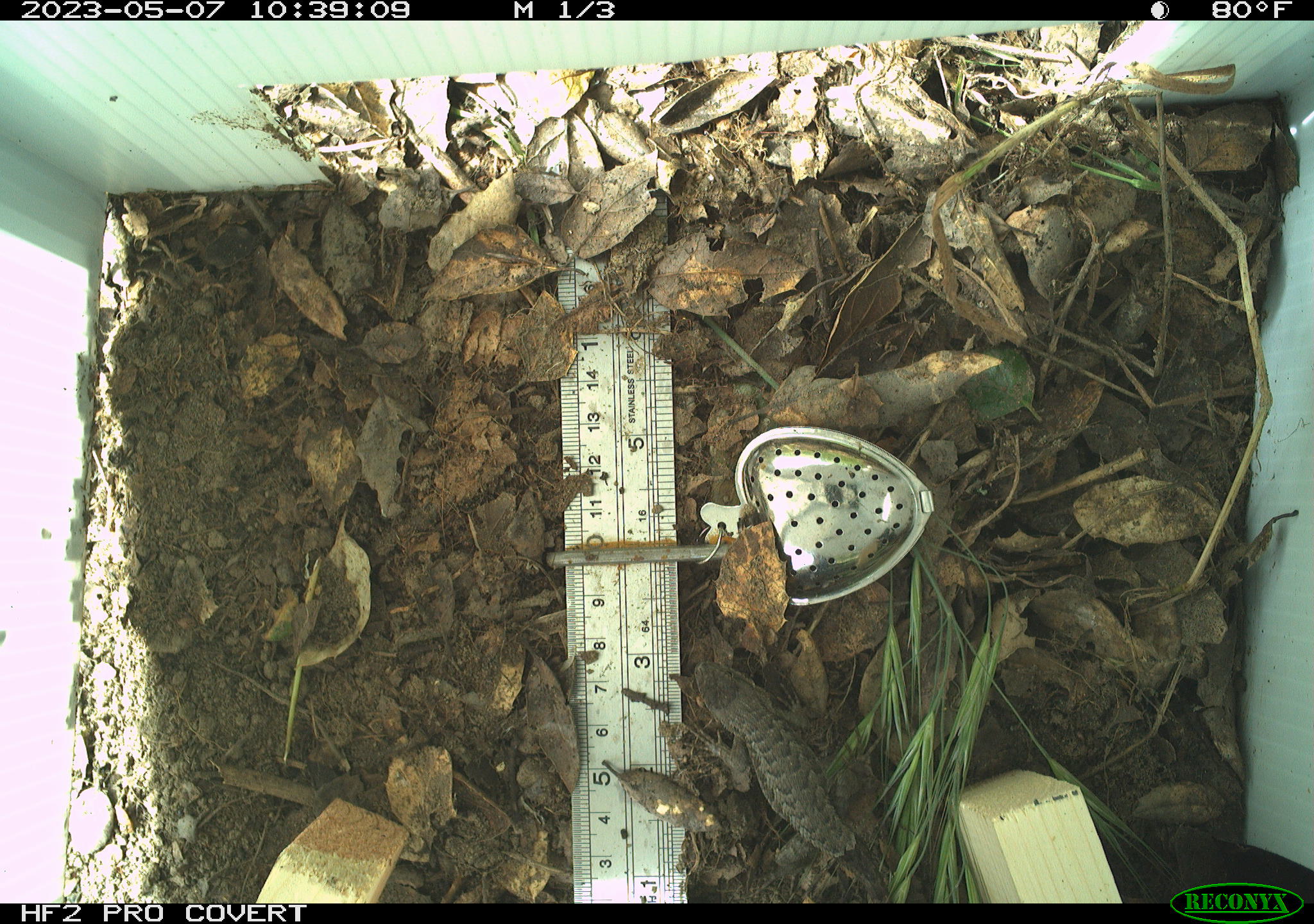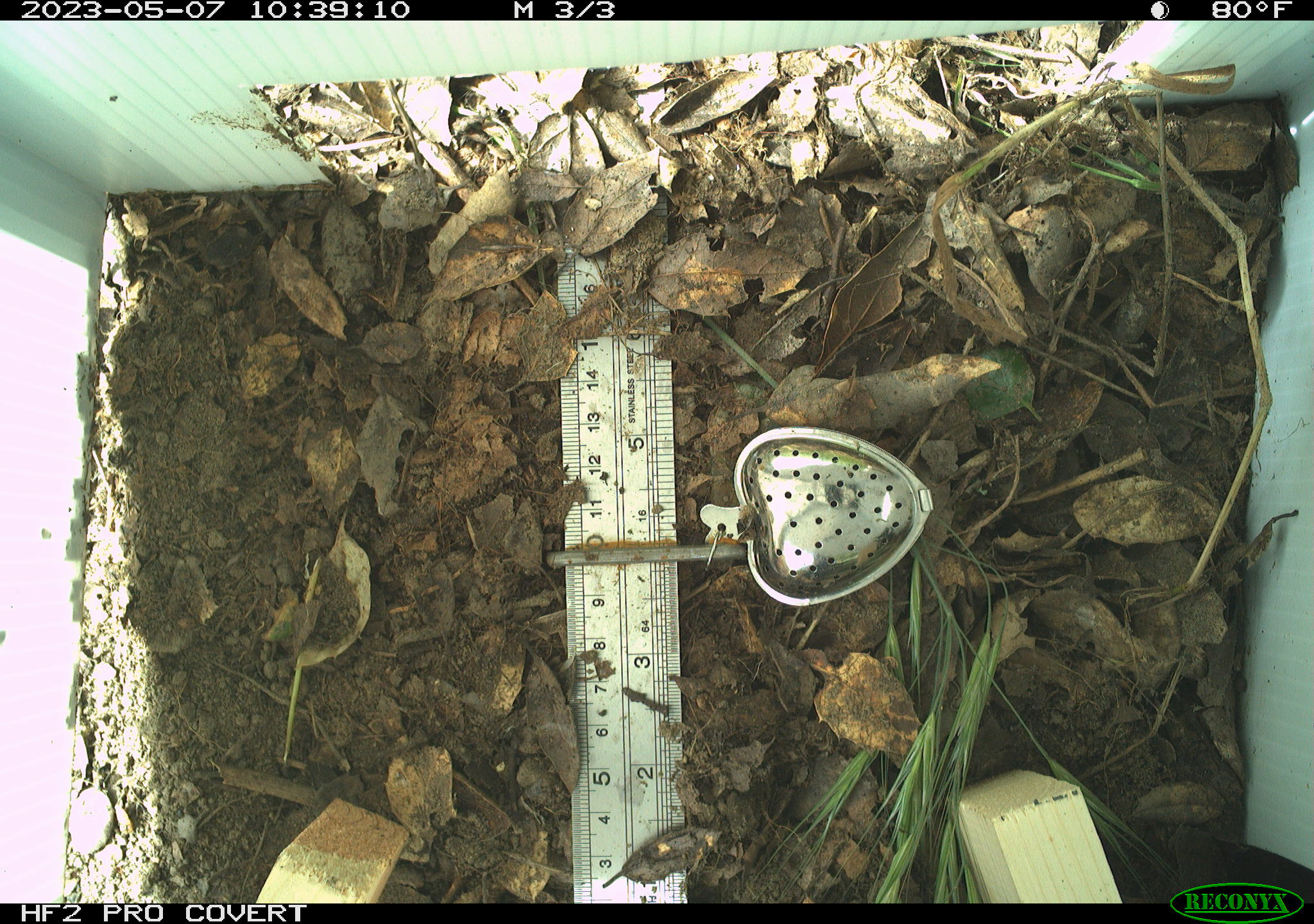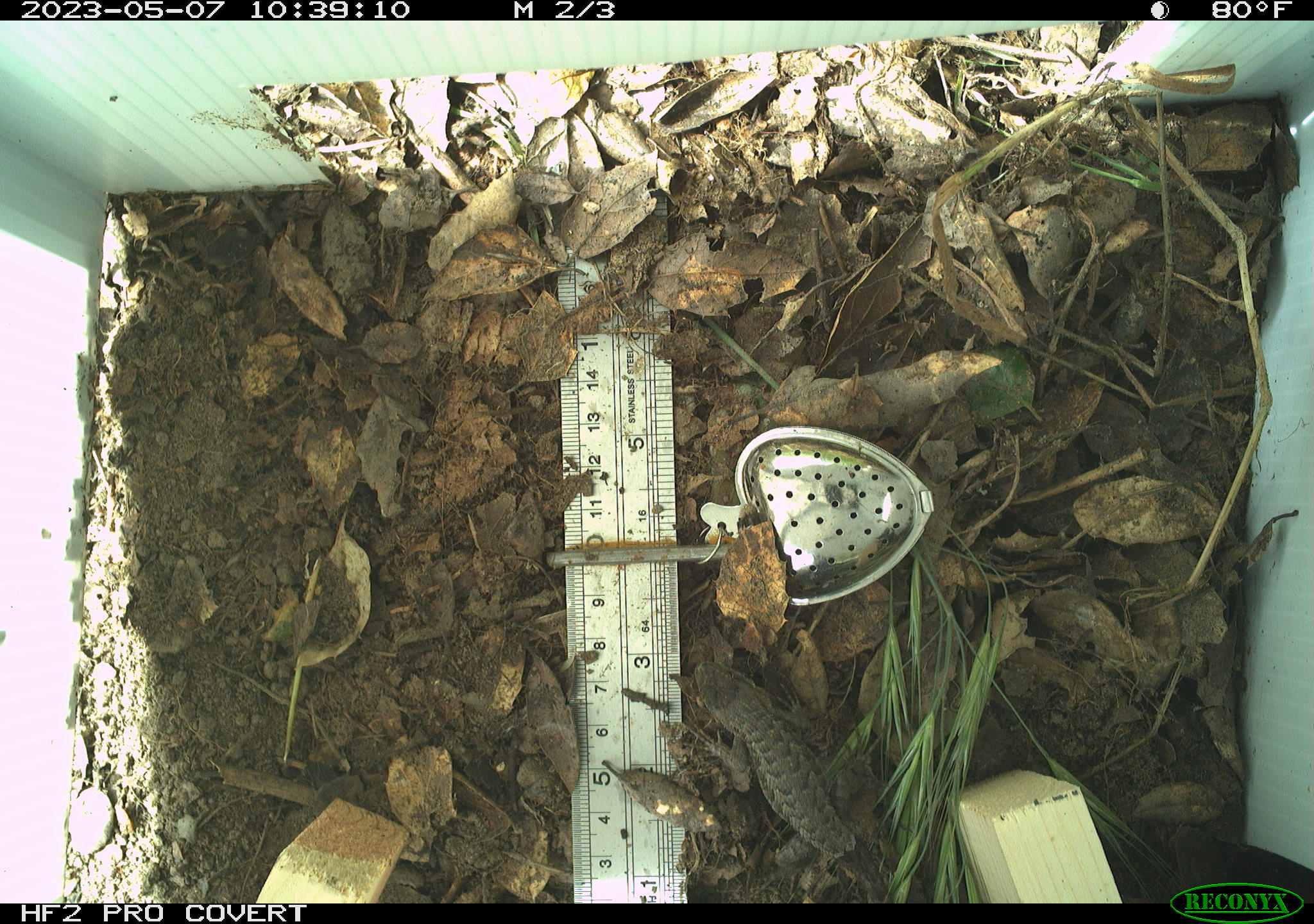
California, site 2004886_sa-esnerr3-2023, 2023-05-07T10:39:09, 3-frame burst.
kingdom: Animalia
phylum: Chordata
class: Reptilia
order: Squamata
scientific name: Squamata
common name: lizards and snakes